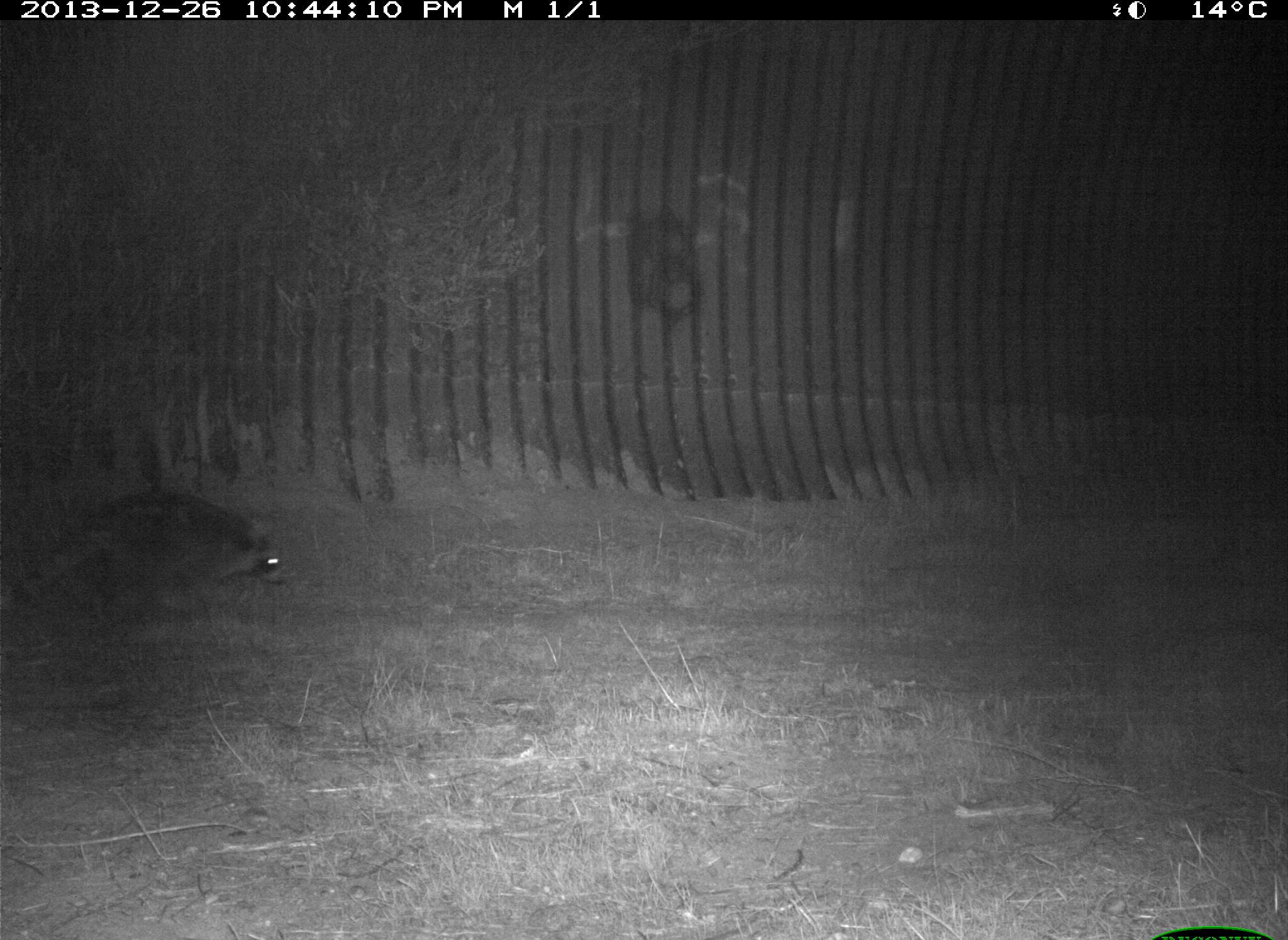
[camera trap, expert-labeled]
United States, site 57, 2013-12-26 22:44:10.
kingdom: Animalia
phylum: Chordata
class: Mammalia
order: Carnivora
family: Procyonidae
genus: Procyon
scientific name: Procyon lotor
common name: raccoon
Raccoon (Procyon lotor).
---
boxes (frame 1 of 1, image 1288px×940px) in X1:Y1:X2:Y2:
raccoon: 13:487:286:622